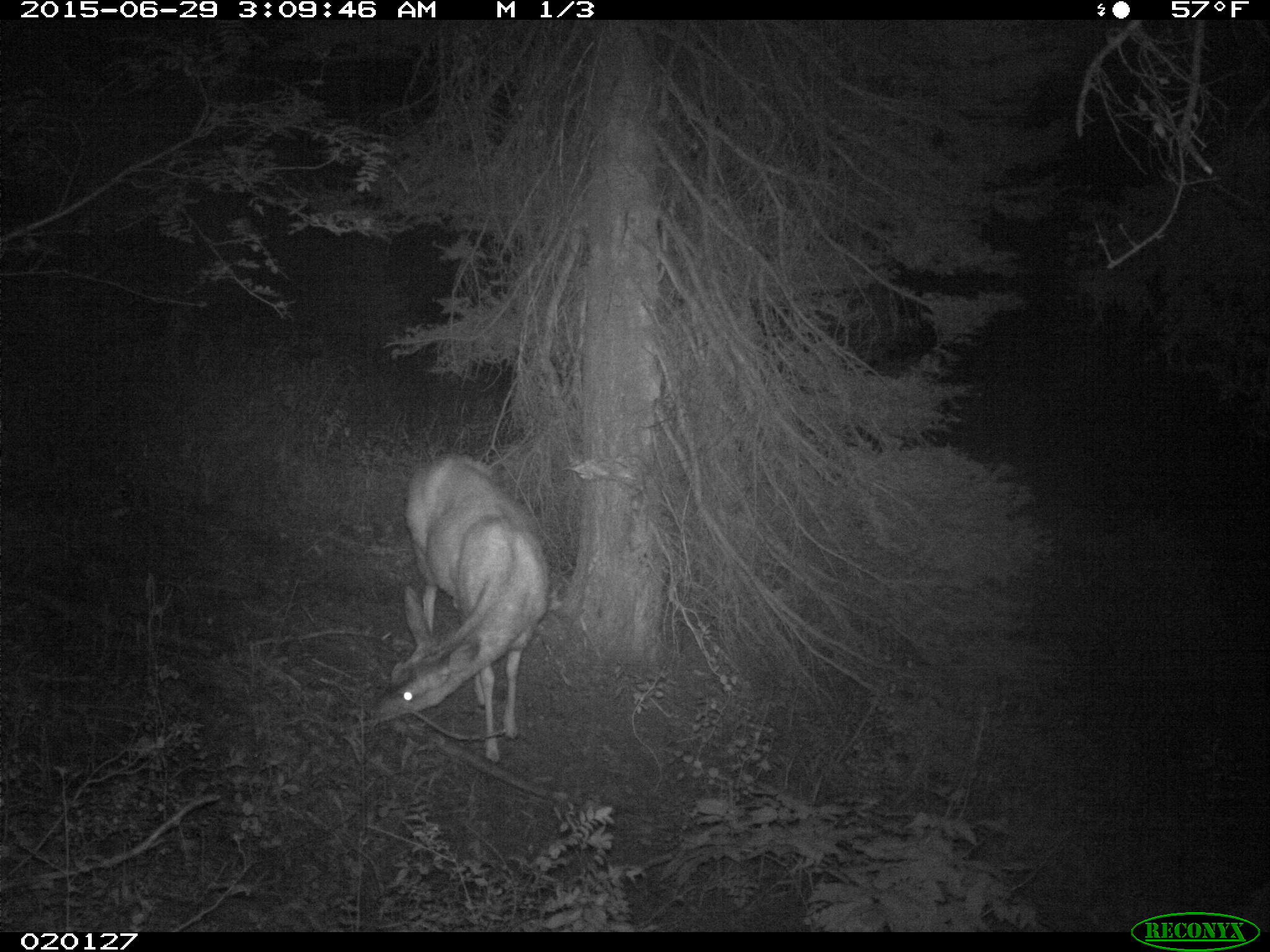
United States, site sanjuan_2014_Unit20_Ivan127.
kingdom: Animalia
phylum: Chordata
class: Mammalia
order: Artiodactyla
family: Cervidae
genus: Odocoileus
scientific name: Odocoileus hemionus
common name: mule deer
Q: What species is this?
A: Odocoileus hemionus (mule deer).